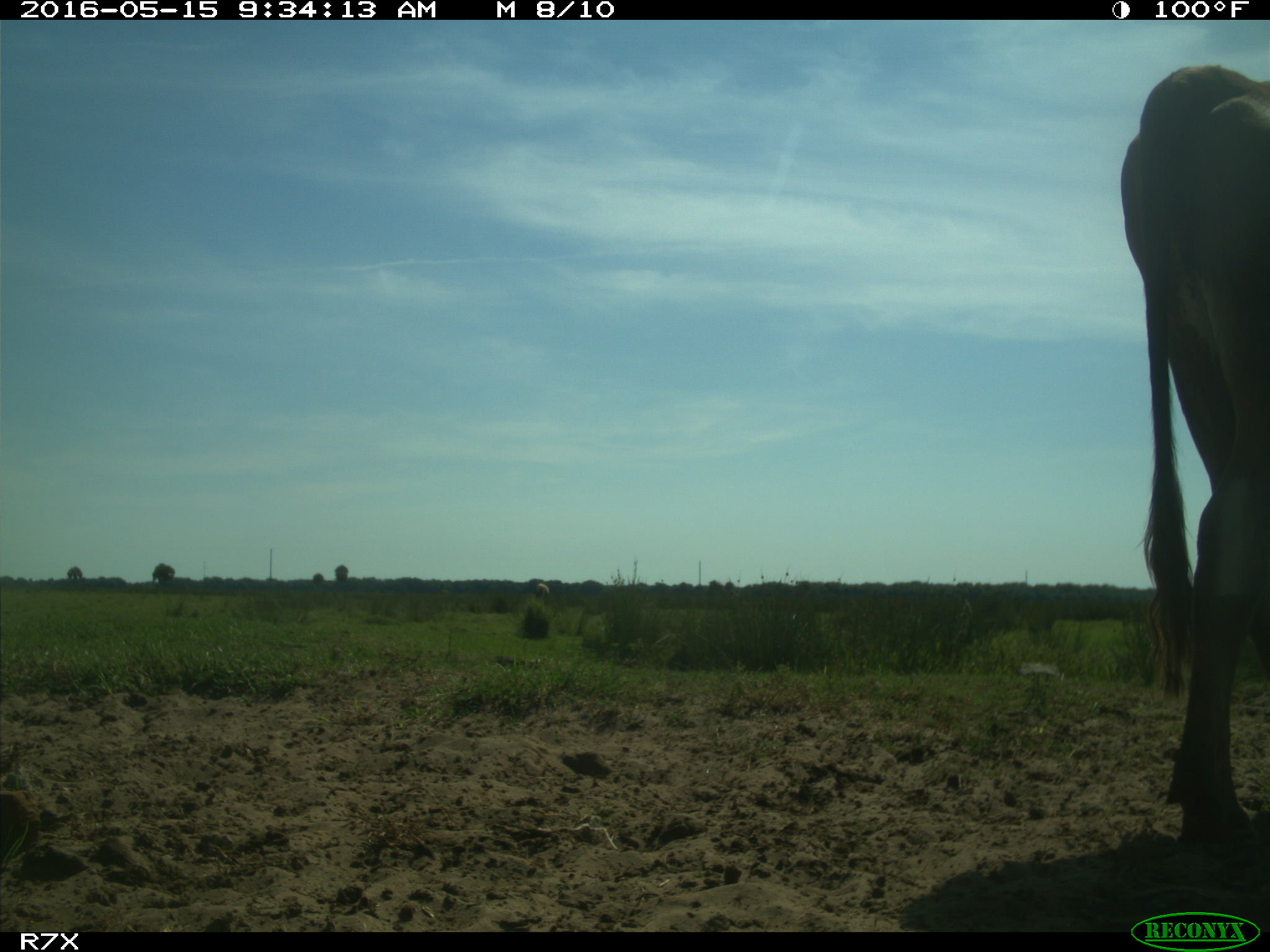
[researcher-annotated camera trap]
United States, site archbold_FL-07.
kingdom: Animalia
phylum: Chordata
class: Mammalia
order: Artiodactyla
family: Bovidae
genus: Bos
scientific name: Bos taurus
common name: domestic cow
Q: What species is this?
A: Bos taurus (domestic cow).